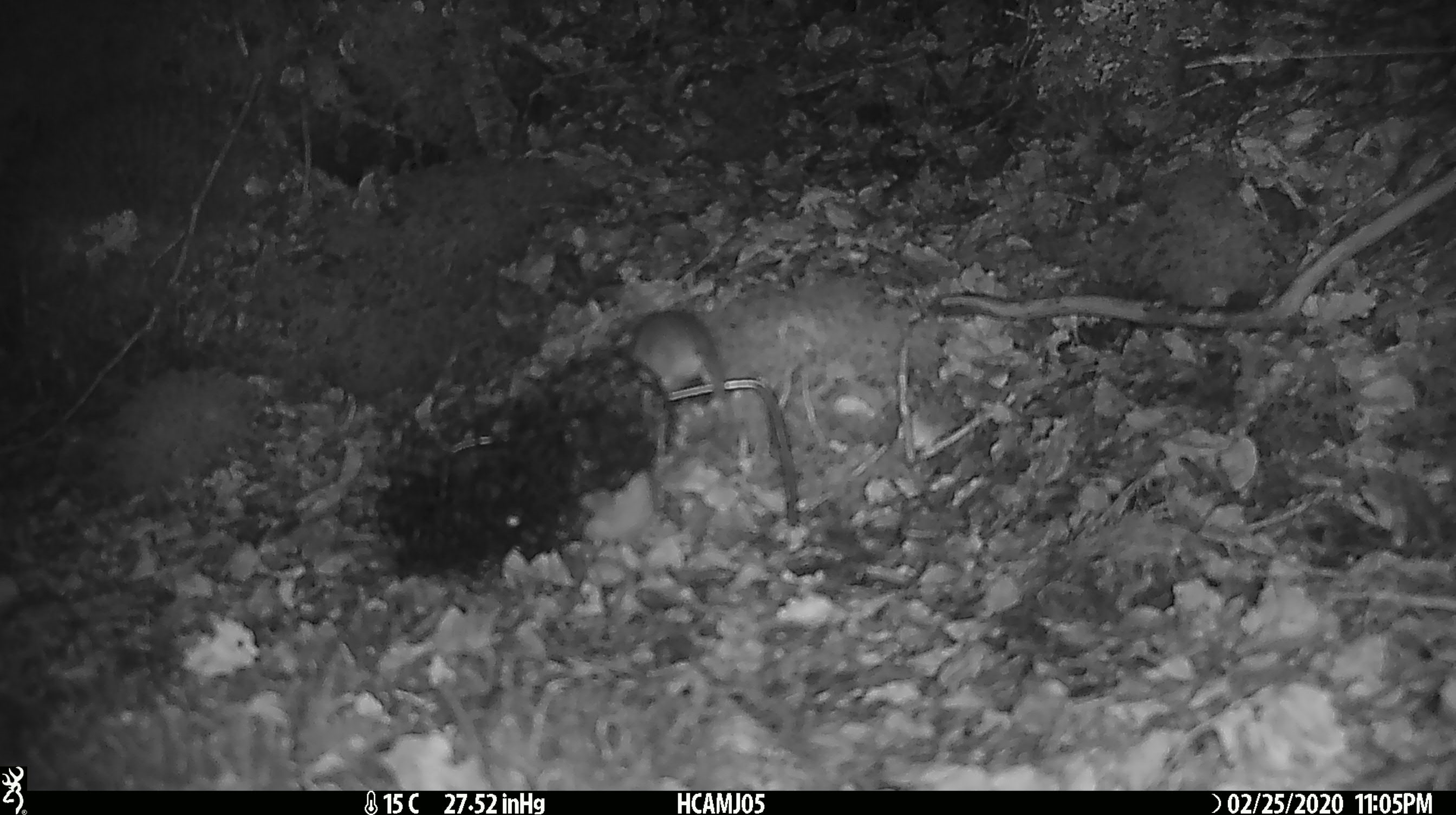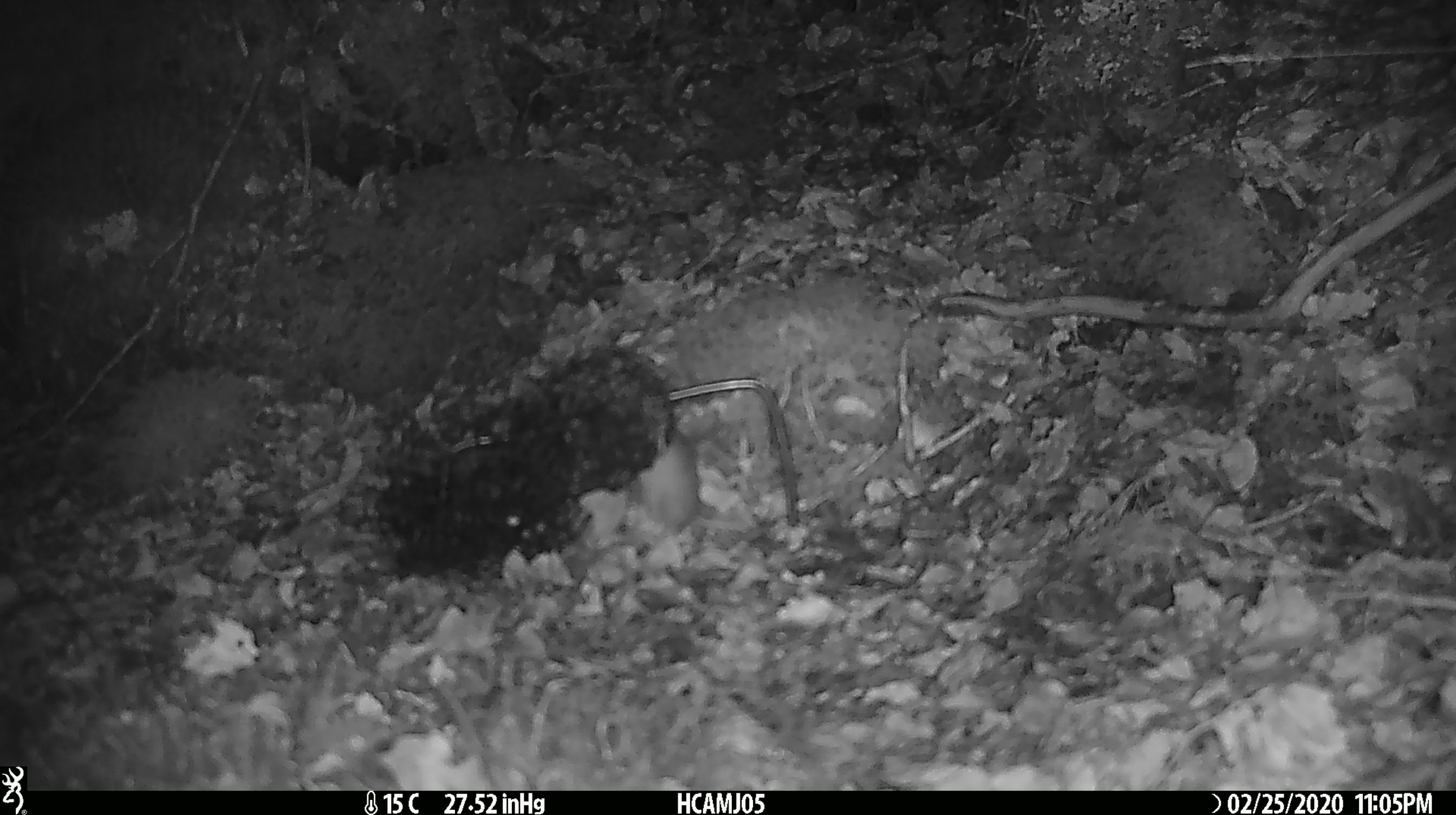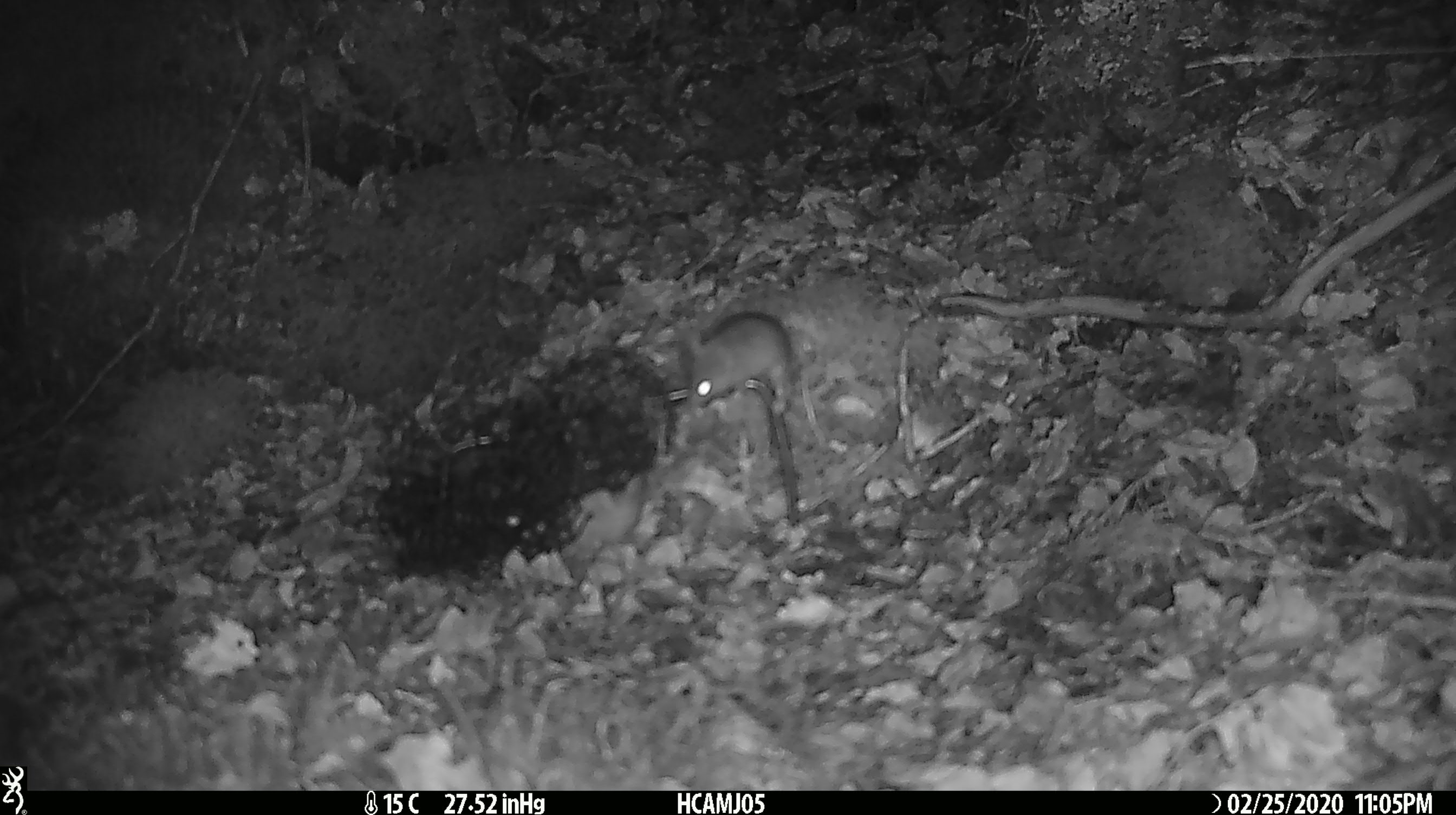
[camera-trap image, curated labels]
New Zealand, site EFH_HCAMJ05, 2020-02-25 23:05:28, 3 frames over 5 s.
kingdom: Animalia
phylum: Chordata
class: Mammalia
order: Rodentia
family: Muridae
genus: Mus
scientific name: Mus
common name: mouse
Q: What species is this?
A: Mouse (Mus).